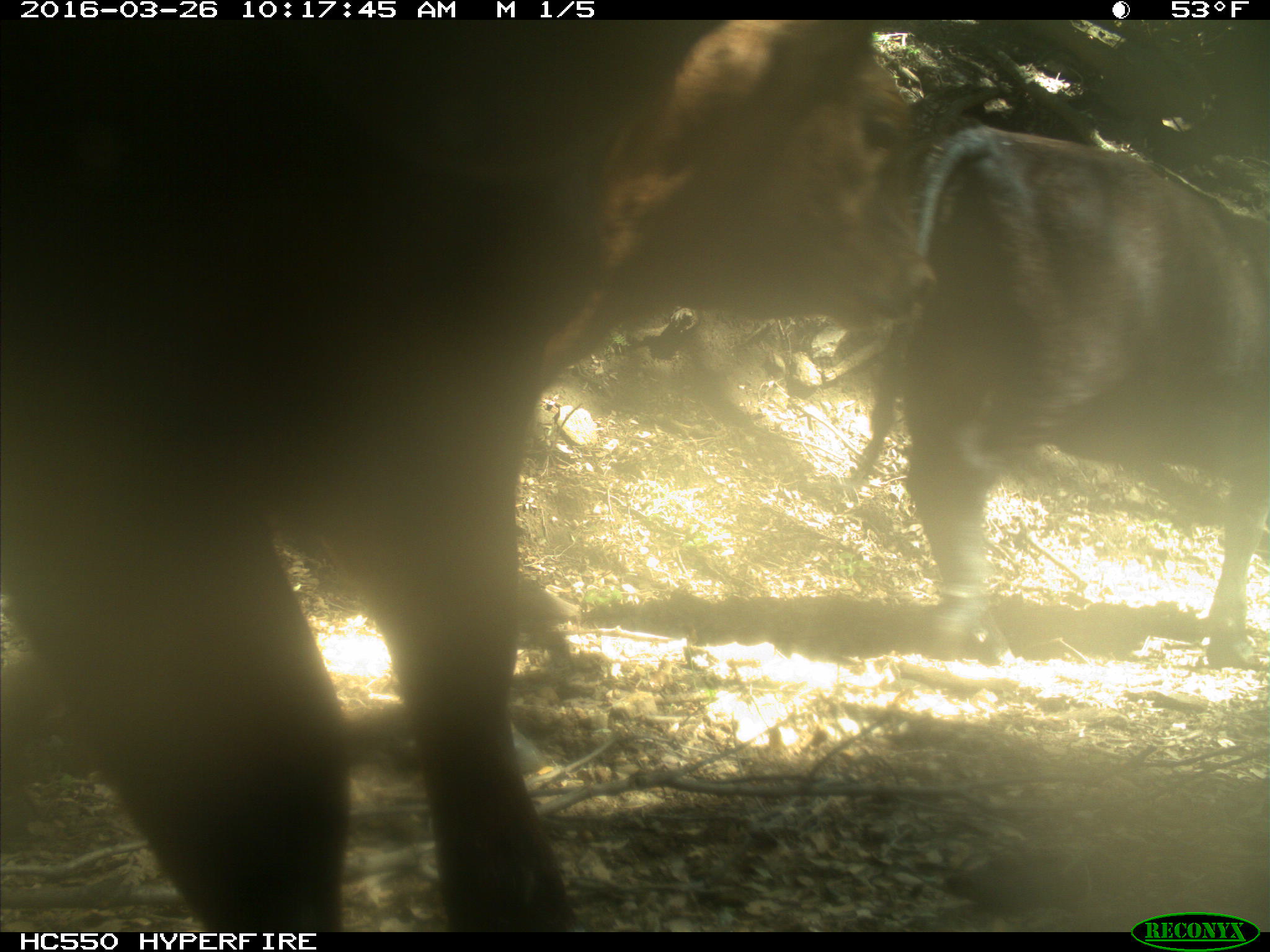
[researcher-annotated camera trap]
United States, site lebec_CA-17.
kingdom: Animalia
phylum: Chordata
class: Mammalia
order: Artiodactyla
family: Bovidae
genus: Bos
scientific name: Bos taurus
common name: domestic cow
Bos taurus (domestic cow).